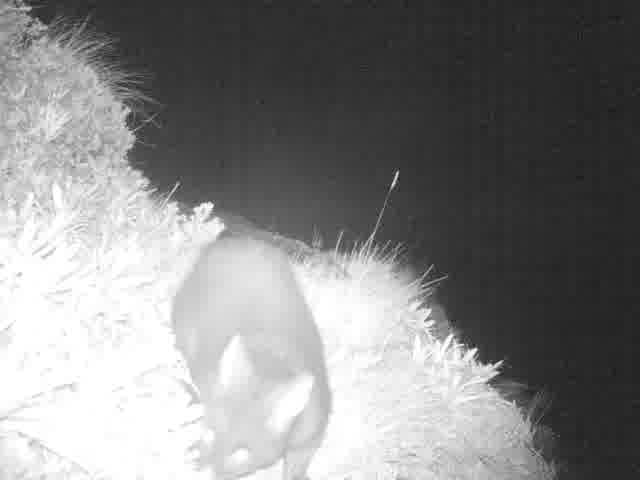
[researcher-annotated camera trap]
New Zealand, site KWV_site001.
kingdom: Animalia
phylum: Chordata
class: Mammalia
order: Diprotodontia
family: Phalangeridae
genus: Trichosurus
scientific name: Trichosurus vulpecula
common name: common brushtail possum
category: possum